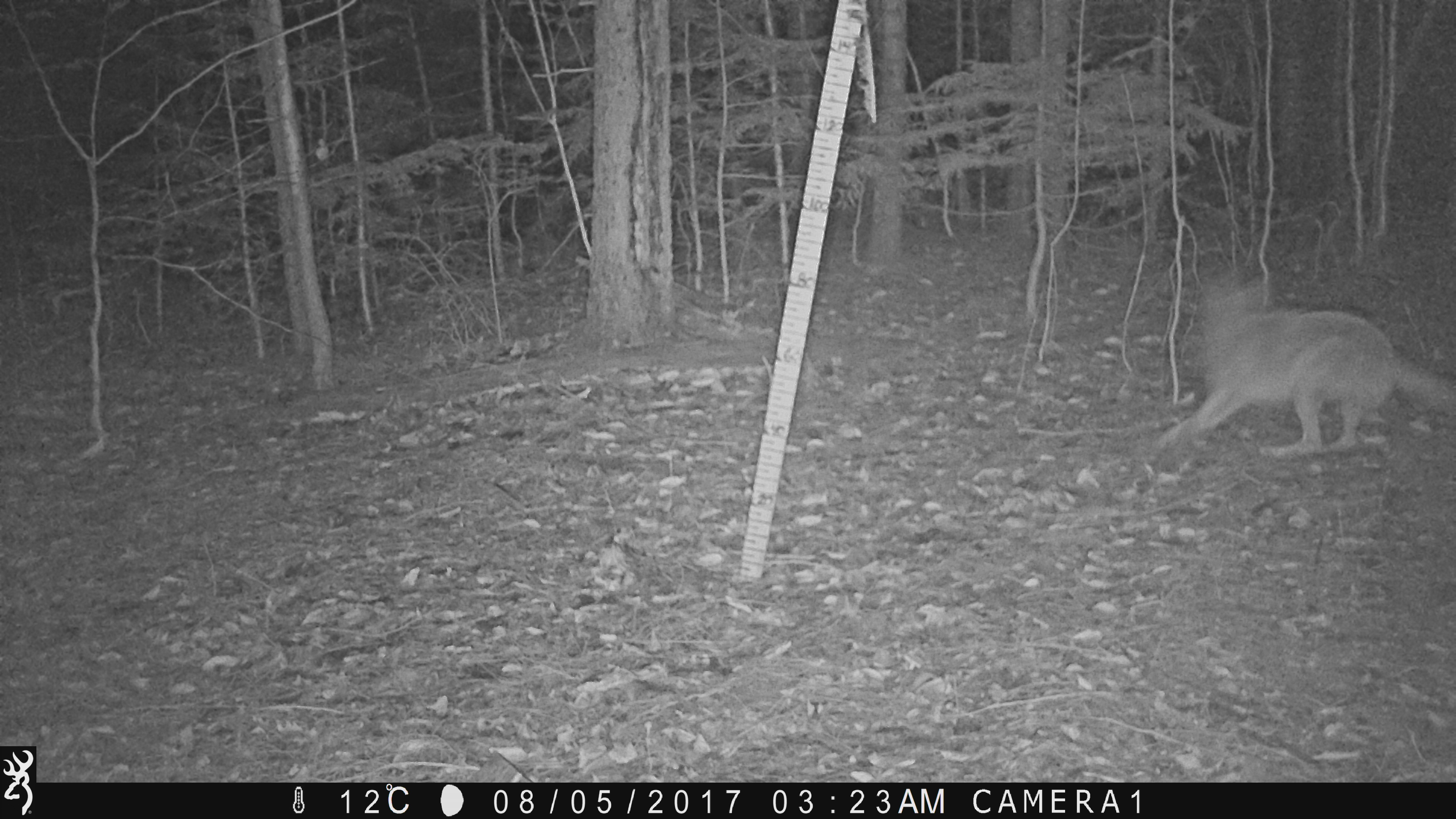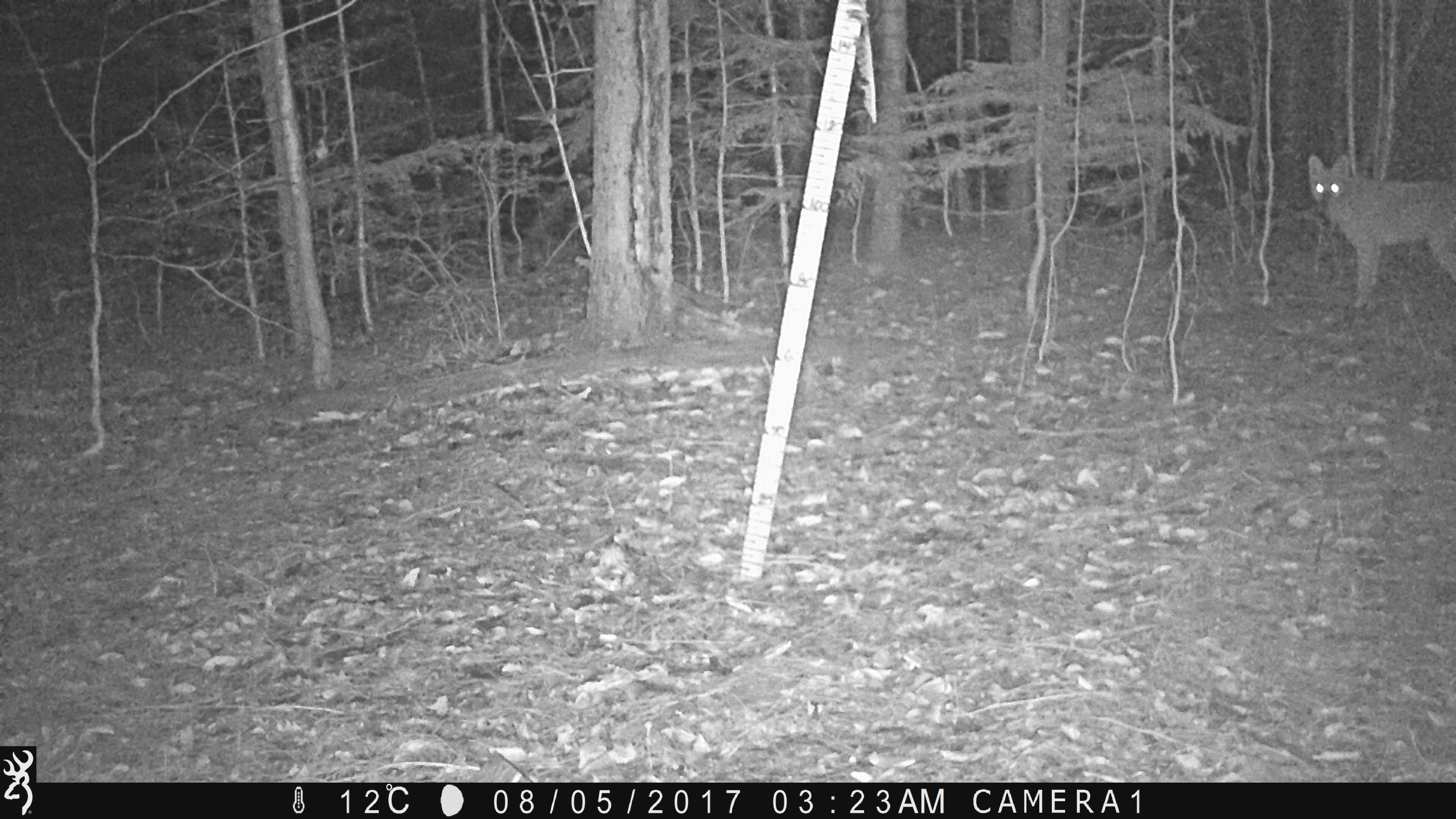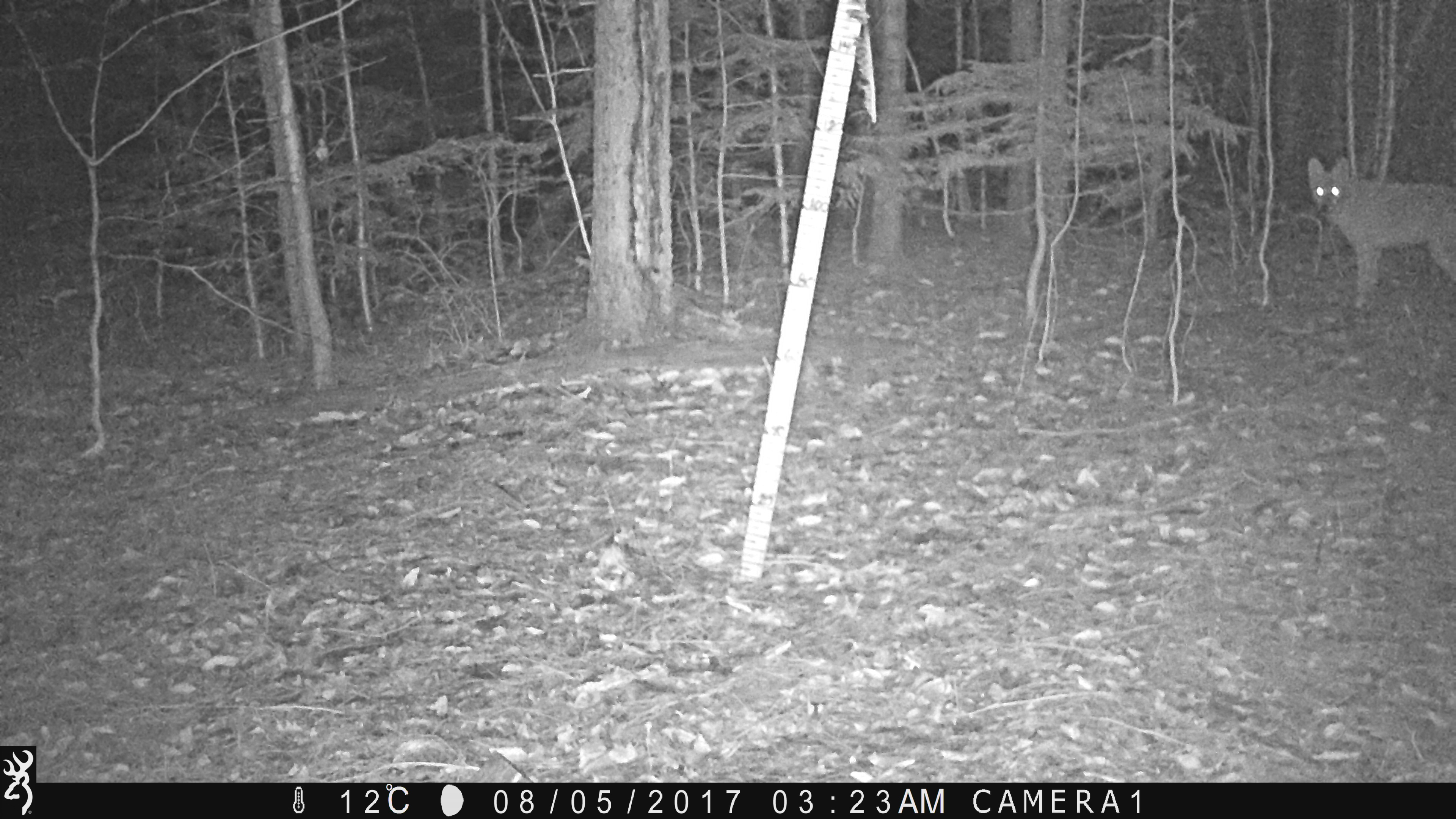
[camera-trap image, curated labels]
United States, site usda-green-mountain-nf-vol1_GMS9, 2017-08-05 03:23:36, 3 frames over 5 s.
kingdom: Animalia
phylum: Chordata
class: Mammalia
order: Carnivora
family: Canidae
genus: Canis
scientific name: Canis latrans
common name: coyote